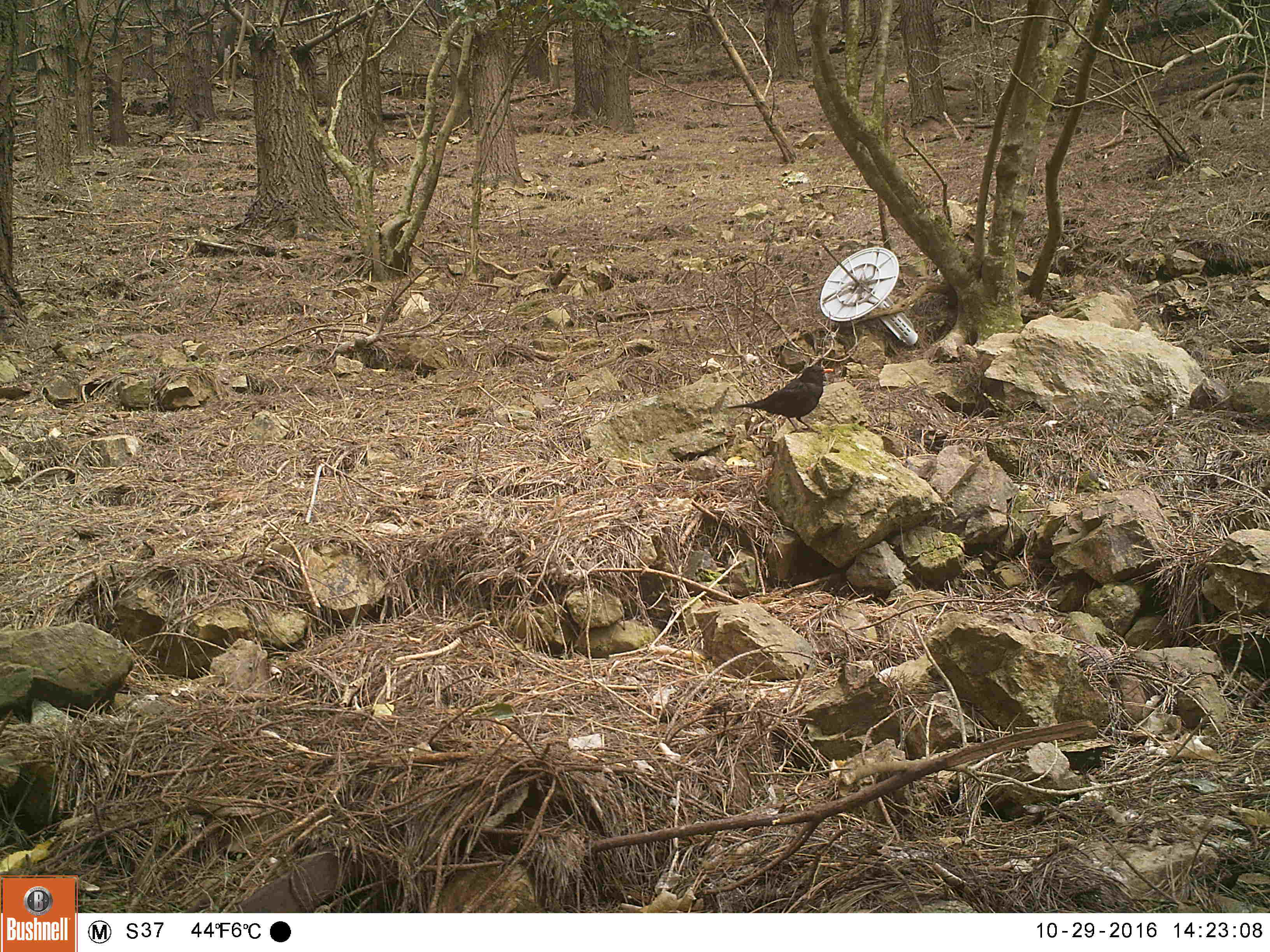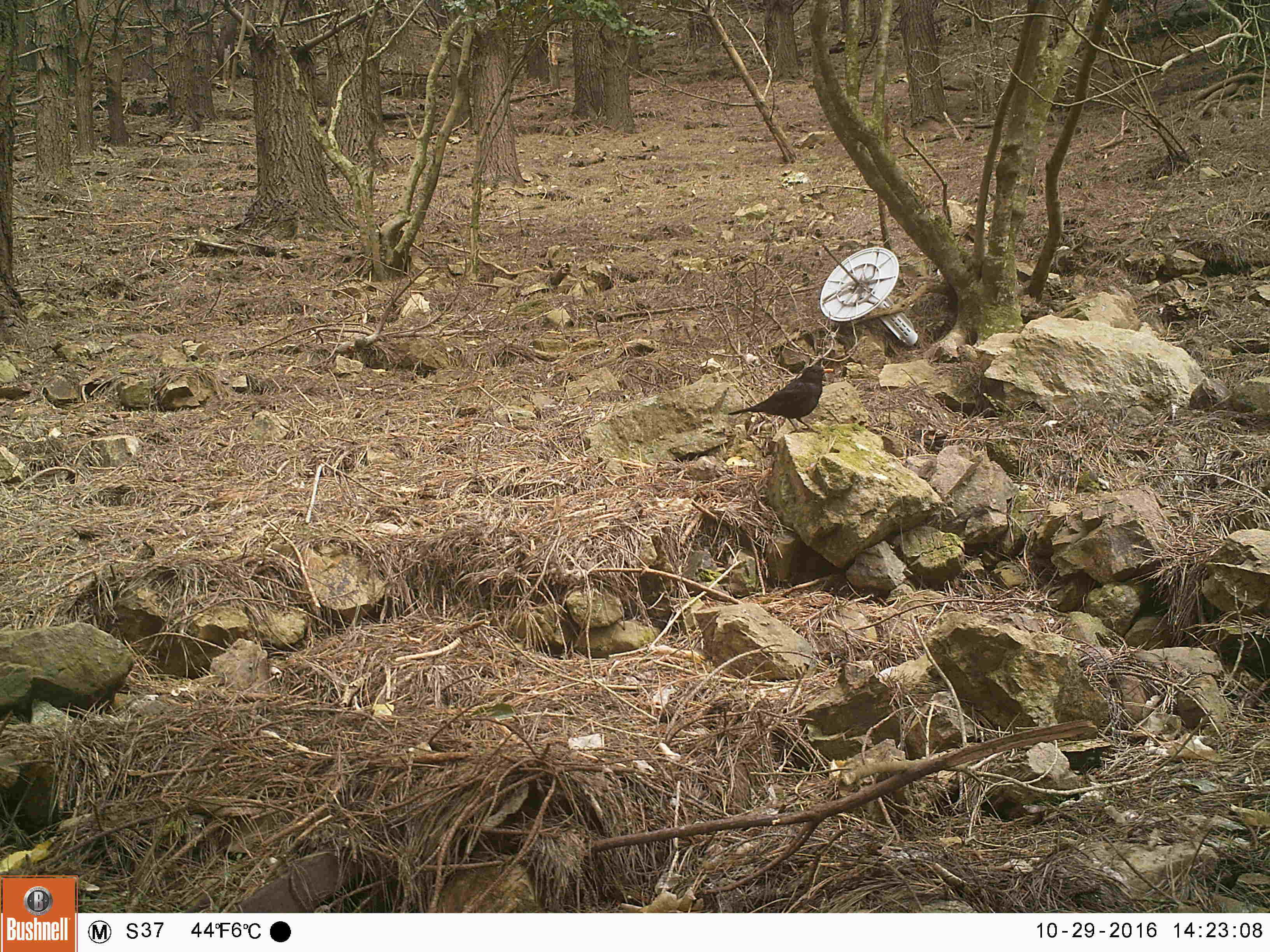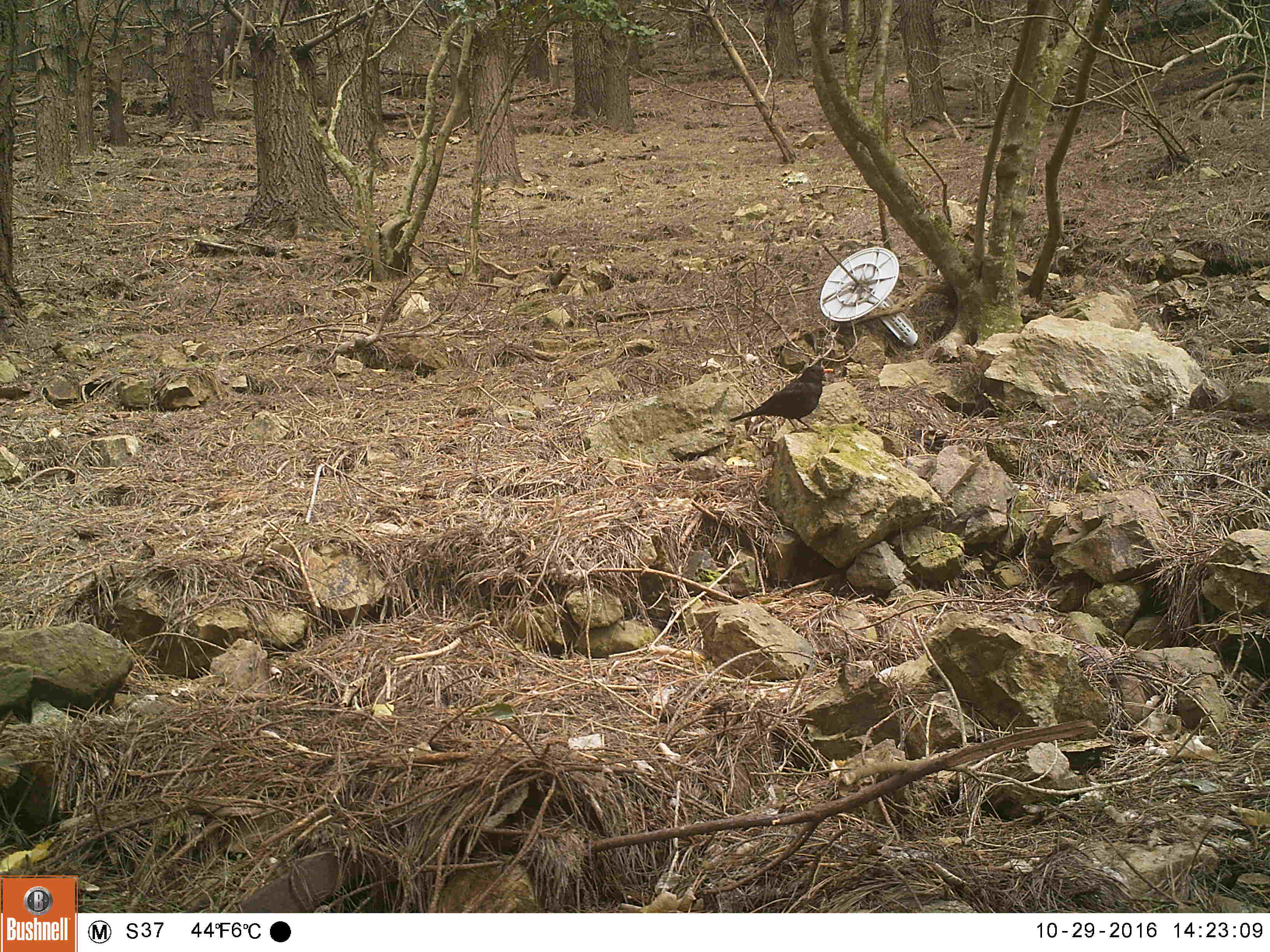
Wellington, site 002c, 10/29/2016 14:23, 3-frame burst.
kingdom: Animalia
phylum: Chordata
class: Aves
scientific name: Aves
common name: bird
Bird (Aves).